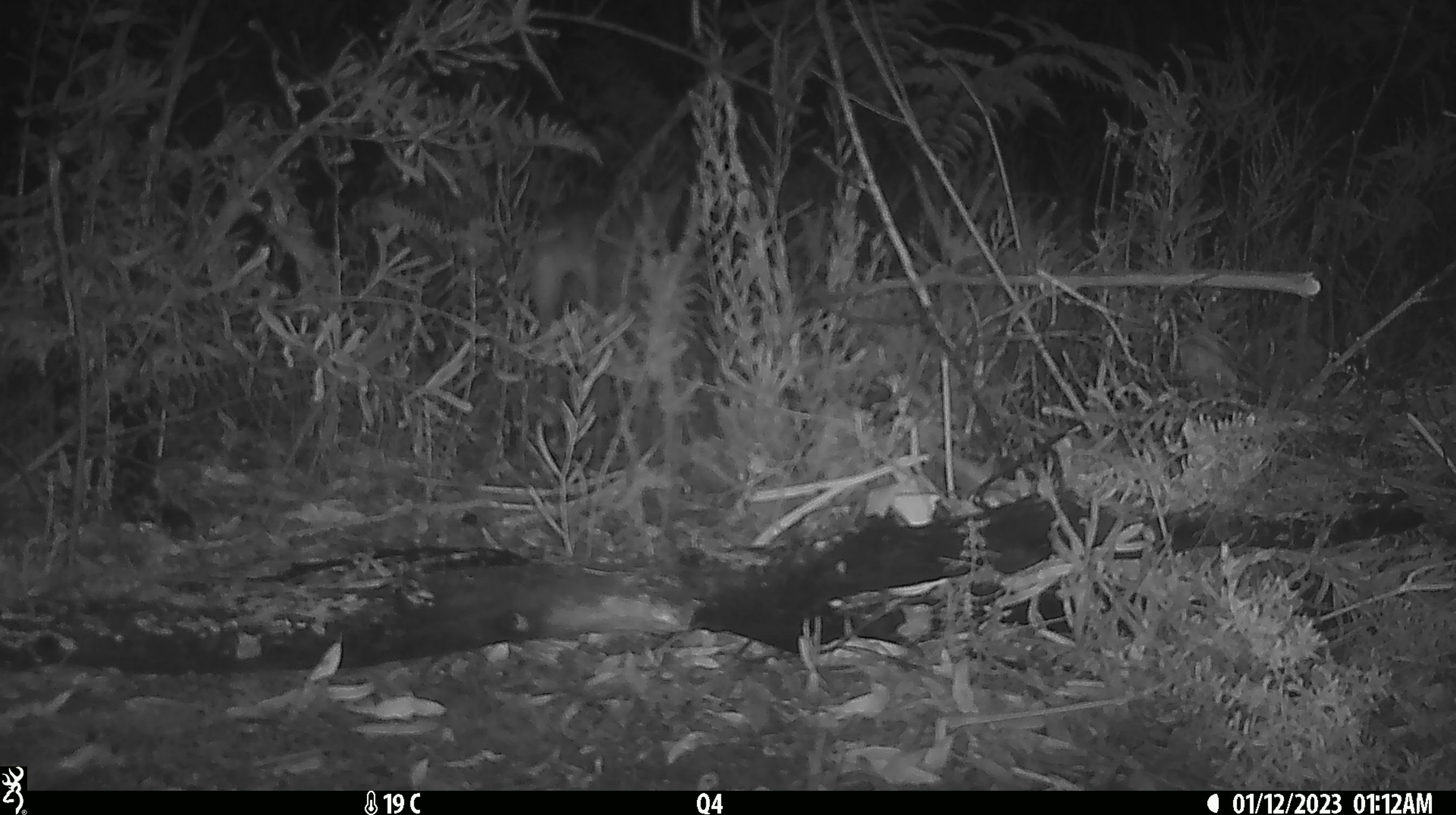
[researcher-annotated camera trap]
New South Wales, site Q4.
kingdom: Animalia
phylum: Chordata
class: Mammalia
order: Carnivora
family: Canidae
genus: Canis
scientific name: Canis familiaris dingo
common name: dingo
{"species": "dingo (Canis familiaris dingo)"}